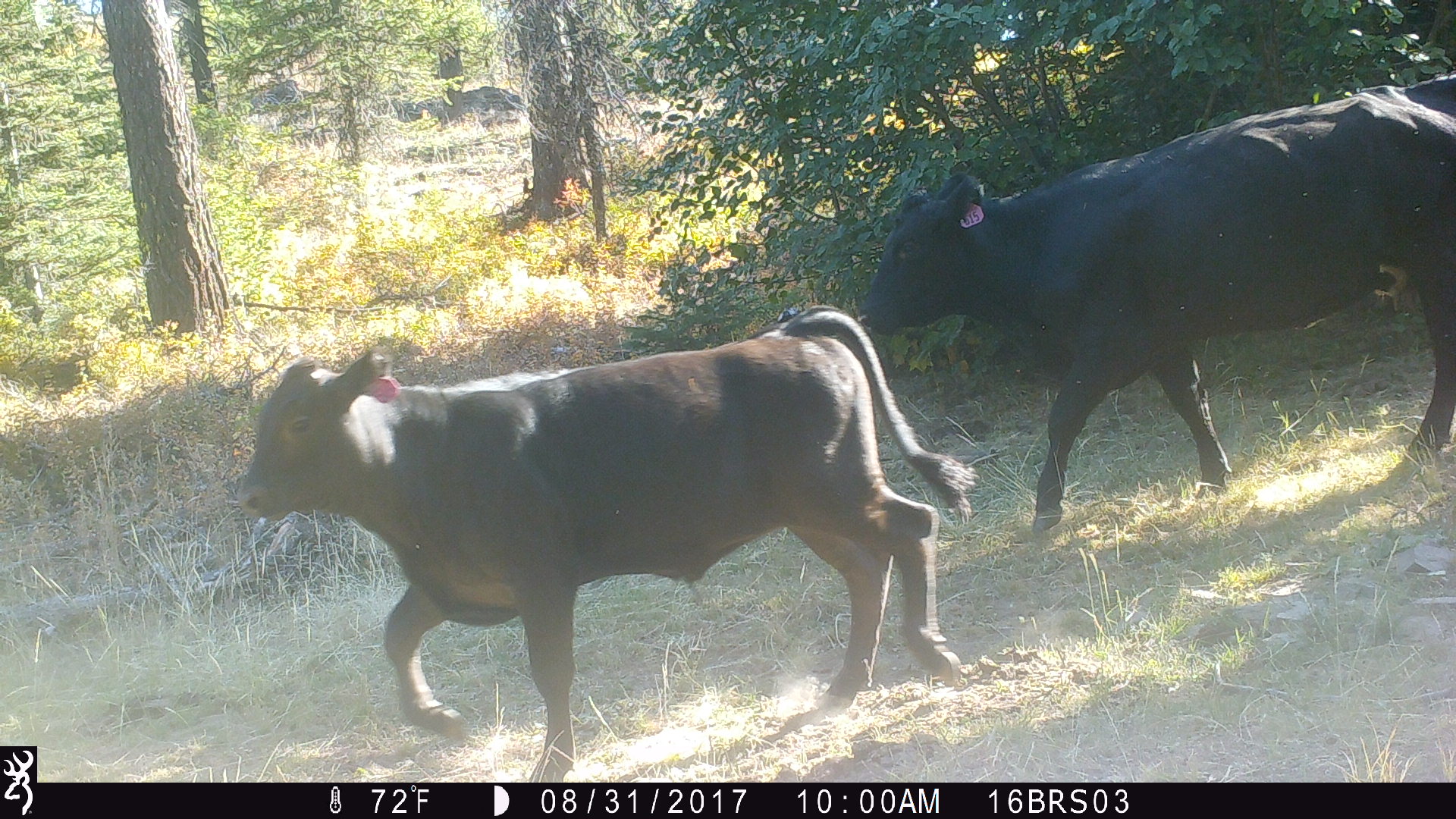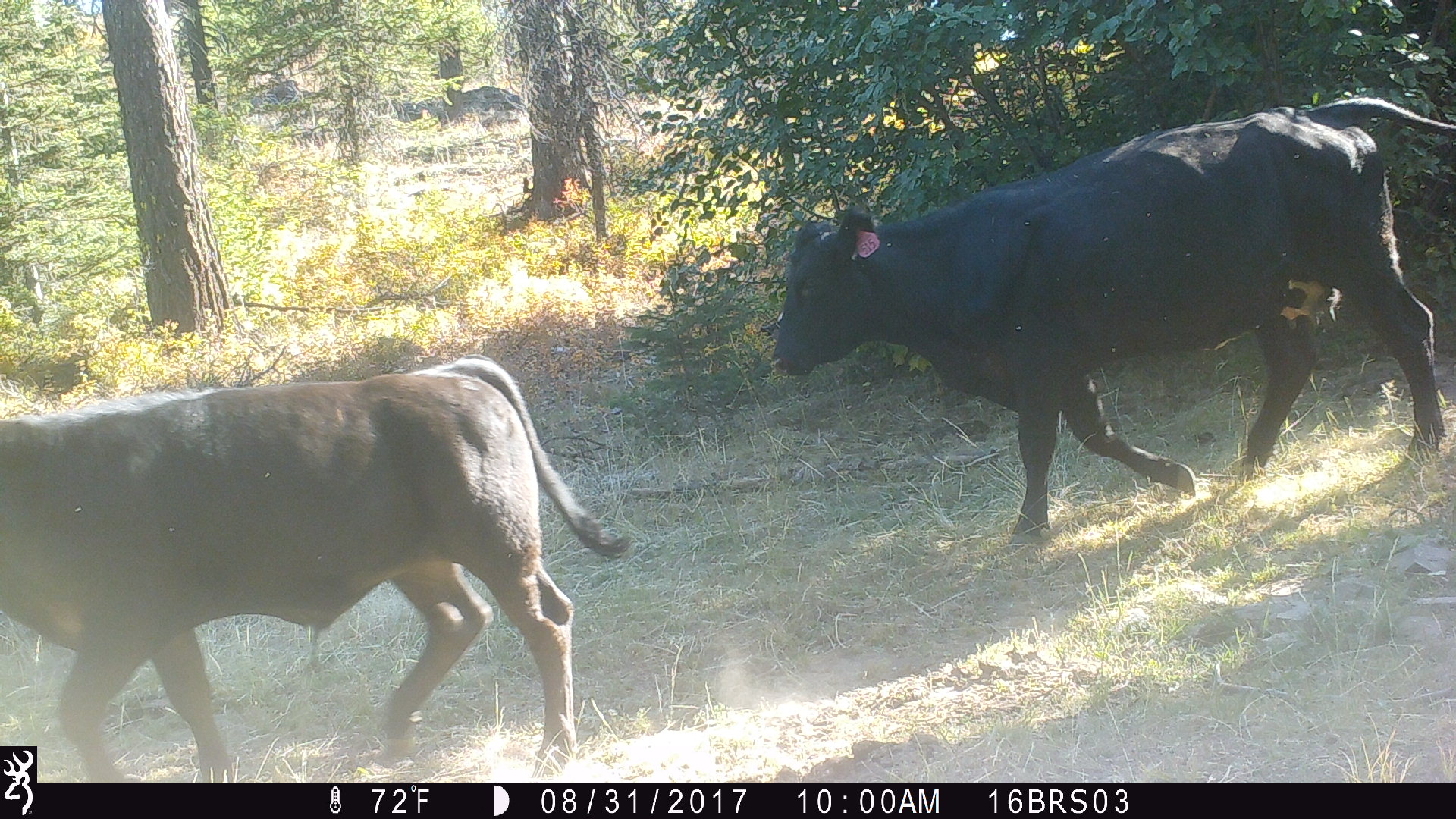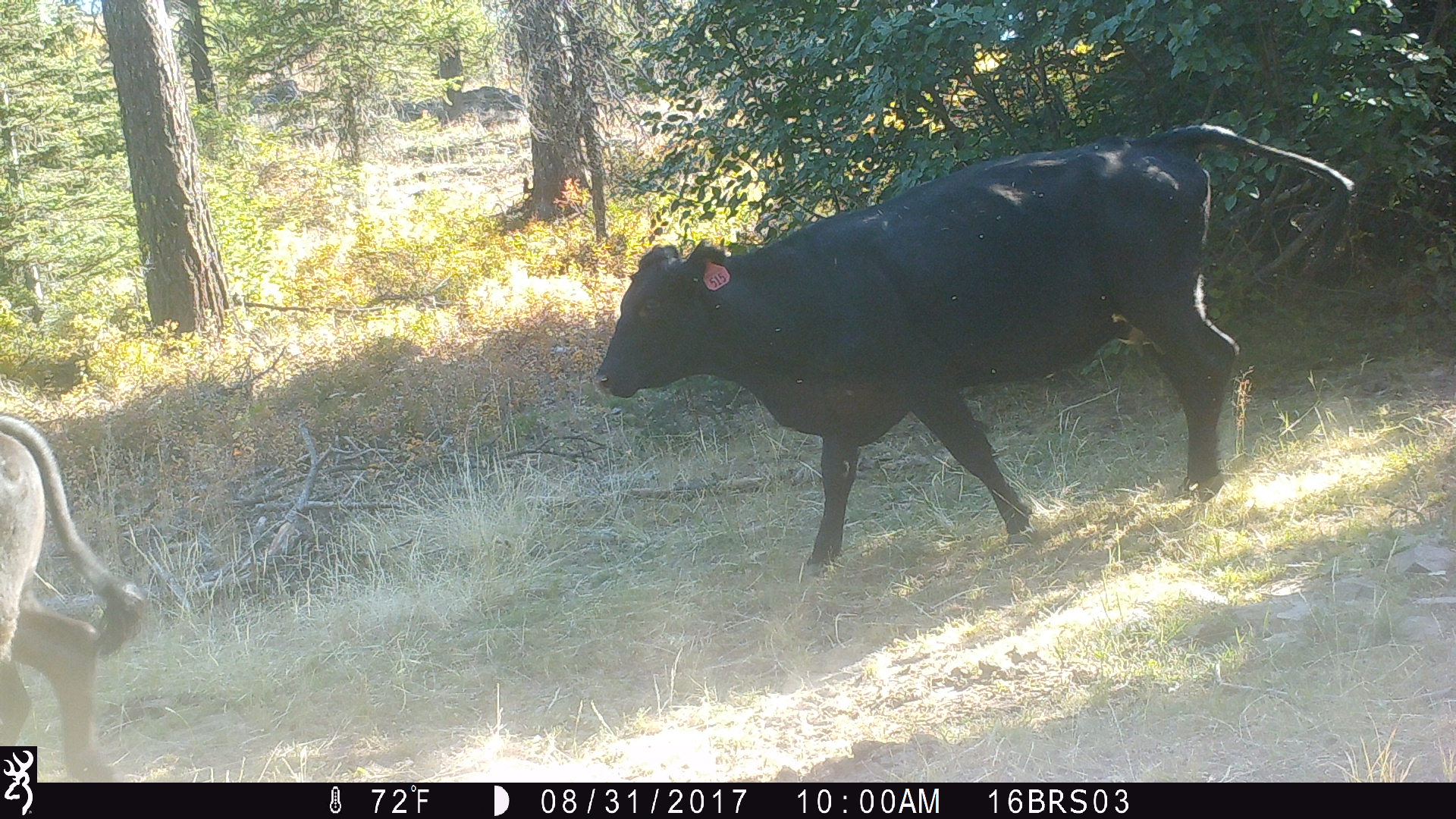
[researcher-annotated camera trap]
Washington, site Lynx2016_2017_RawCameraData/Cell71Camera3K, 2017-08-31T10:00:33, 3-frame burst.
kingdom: Animalia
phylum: Chordata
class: Mammalia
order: Artiodactyla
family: Bovidae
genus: Bos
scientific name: Bos taurus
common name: domestic cattle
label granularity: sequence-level